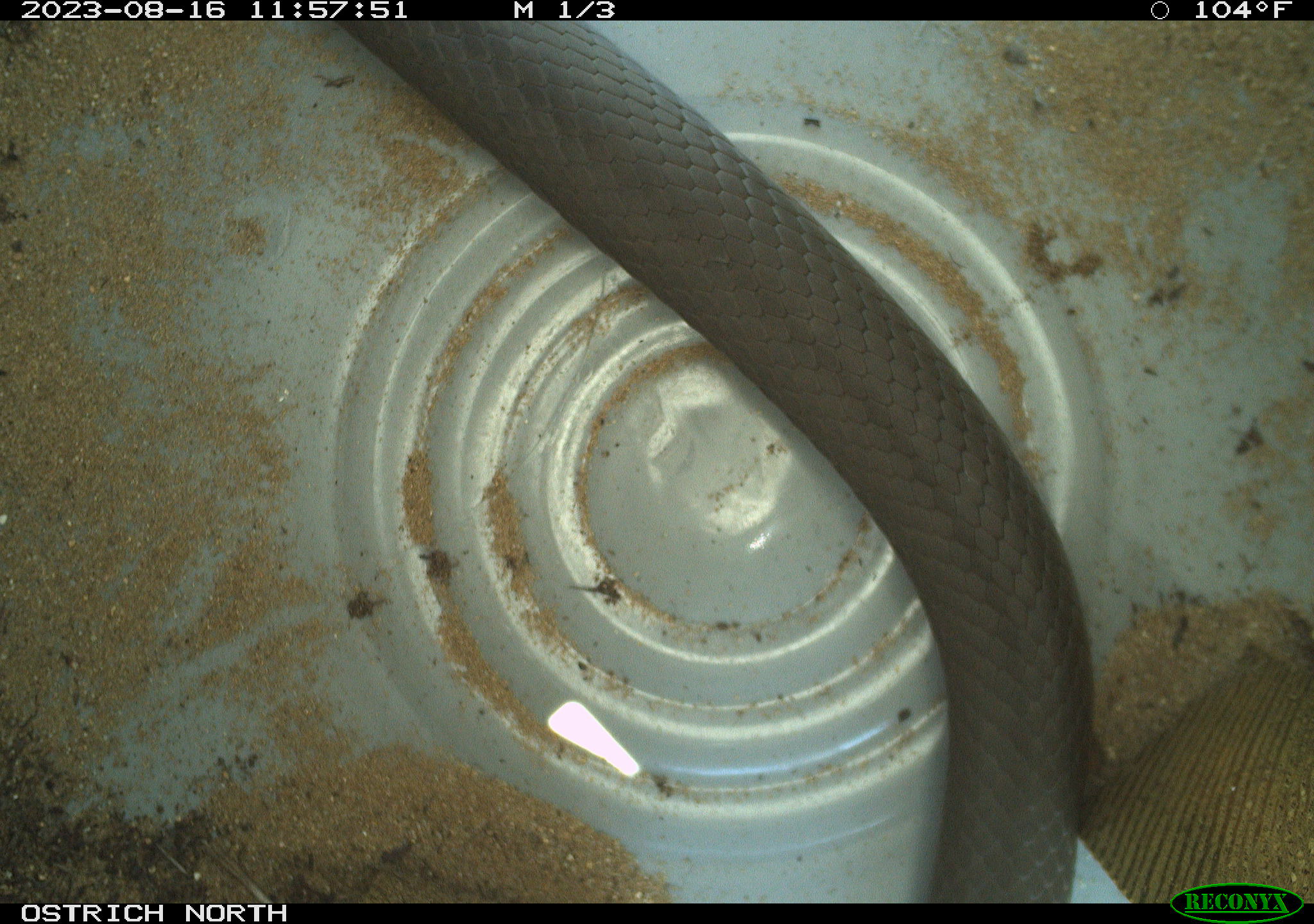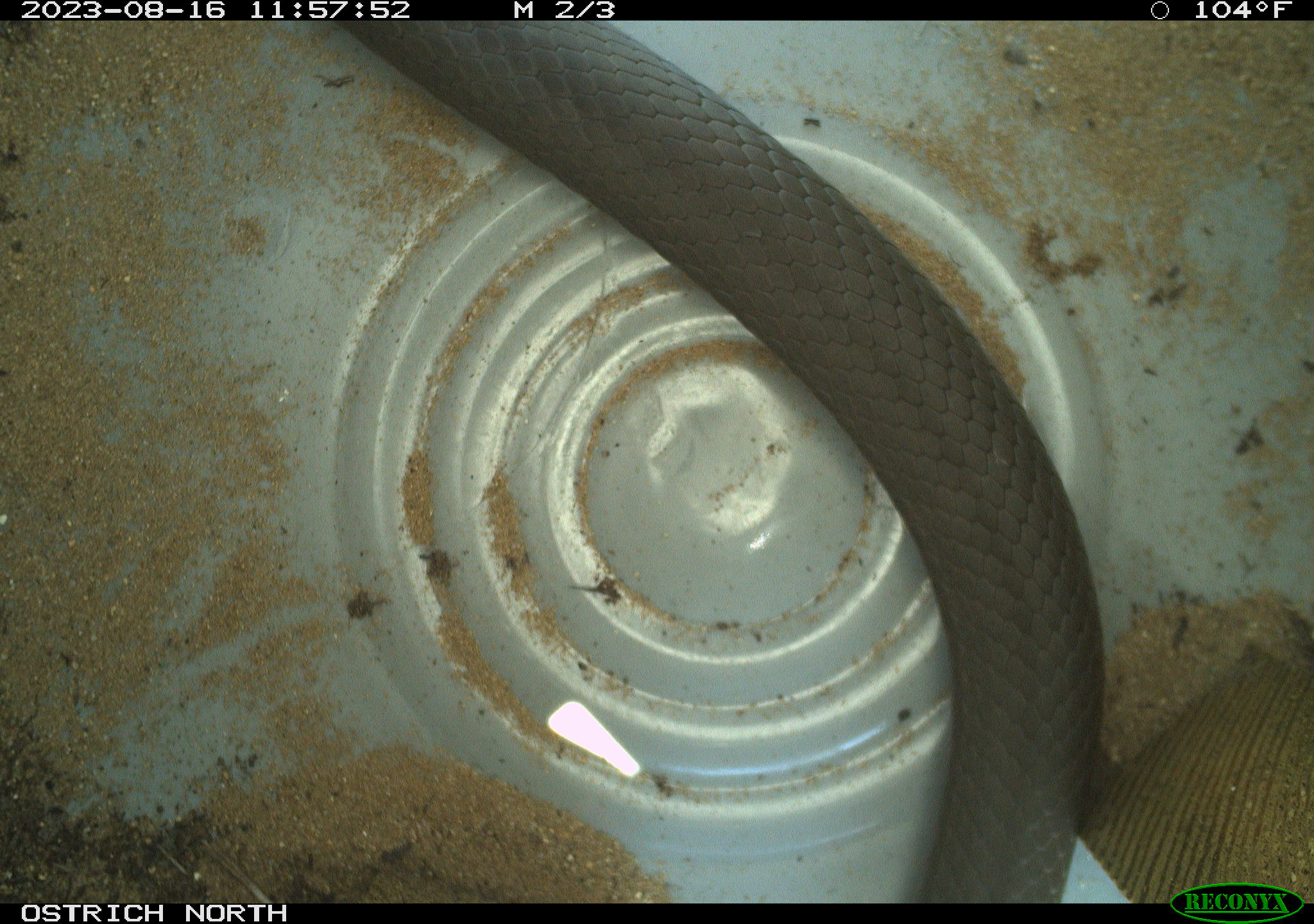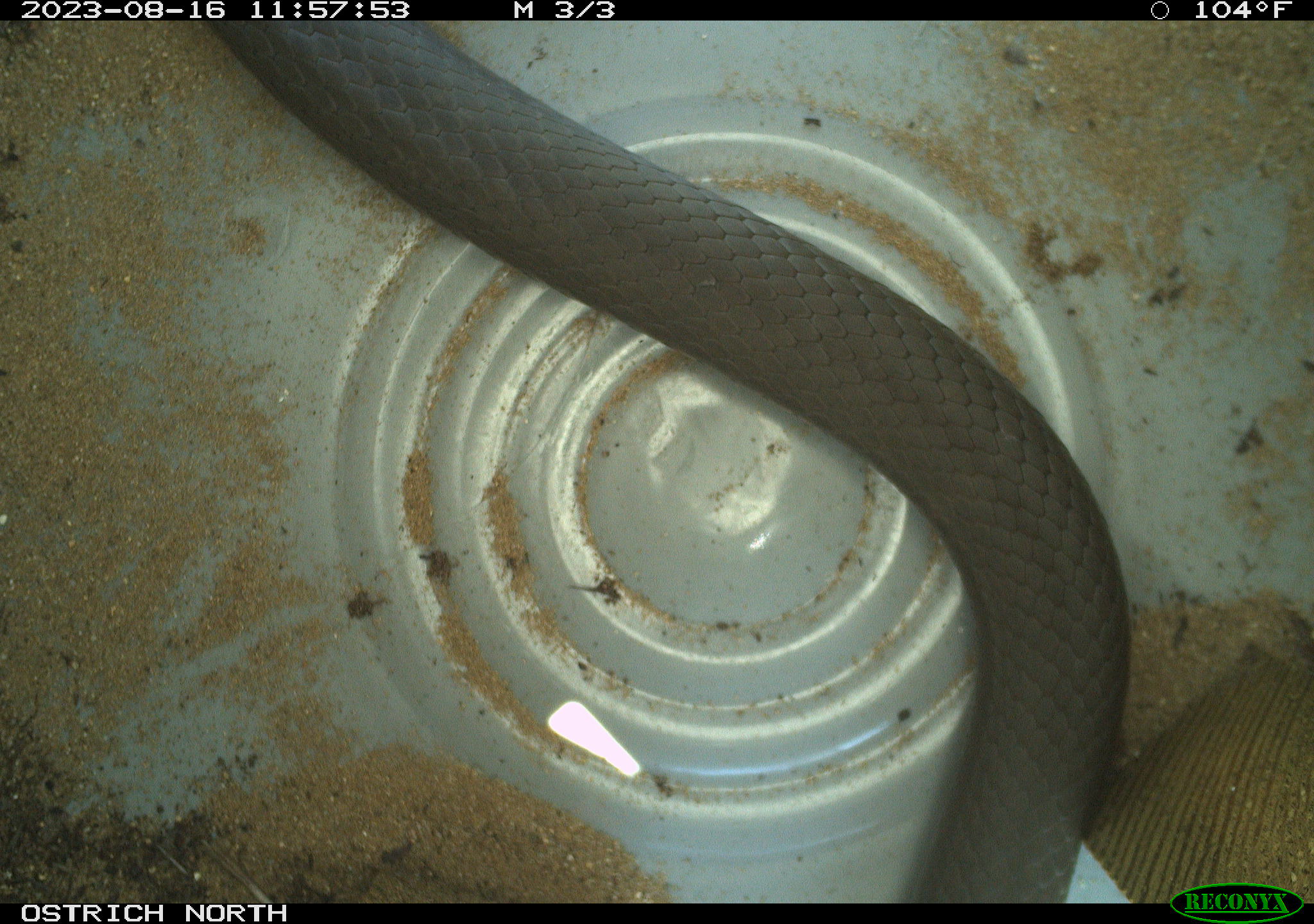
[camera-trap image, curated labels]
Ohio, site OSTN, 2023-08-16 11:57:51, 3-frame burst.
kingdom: Animalia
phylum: Chordata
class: Reptilia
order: Squamata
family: Colubridae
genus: Coluber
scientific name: Coluber constrictor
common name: eastern racer snake